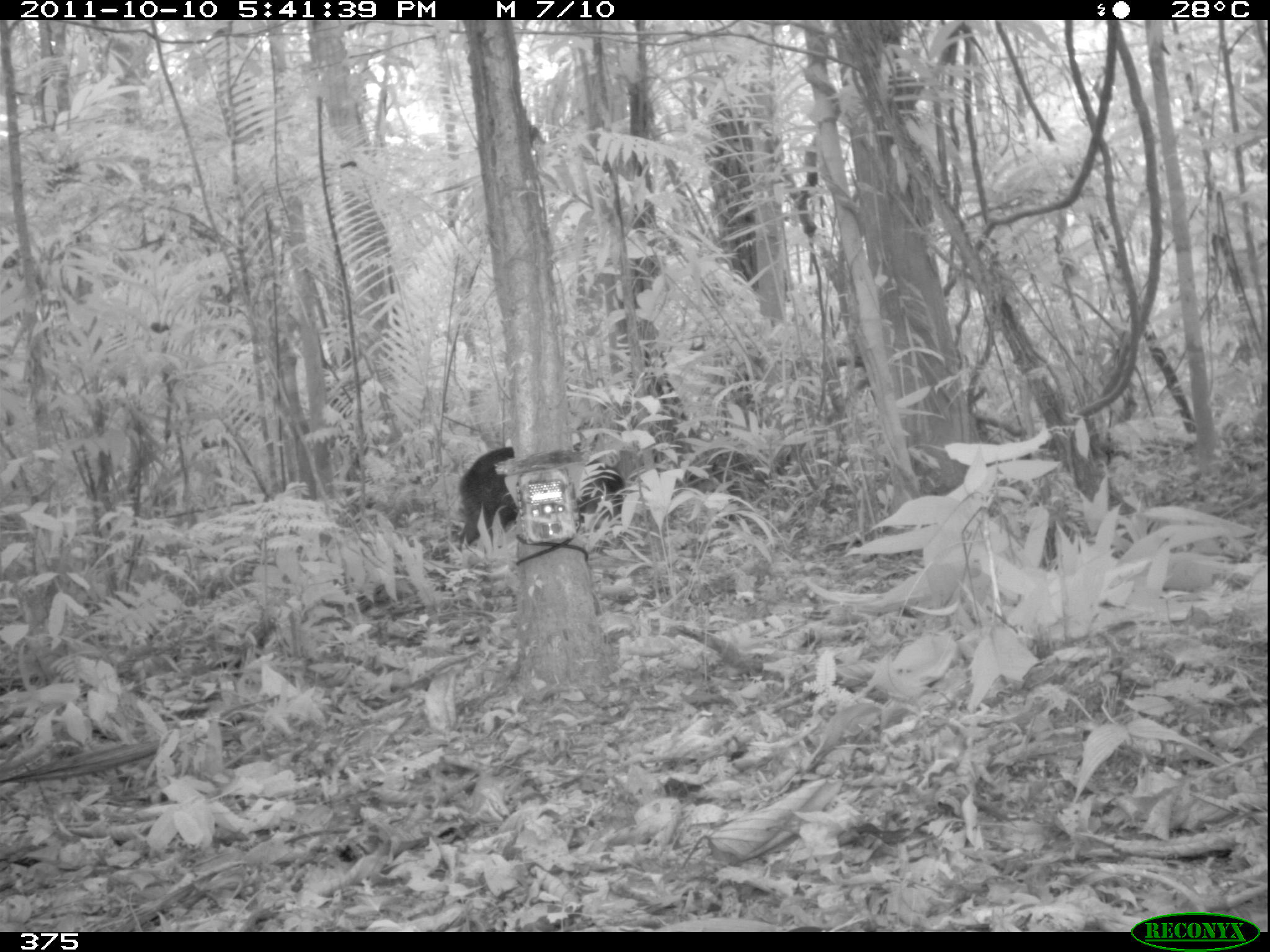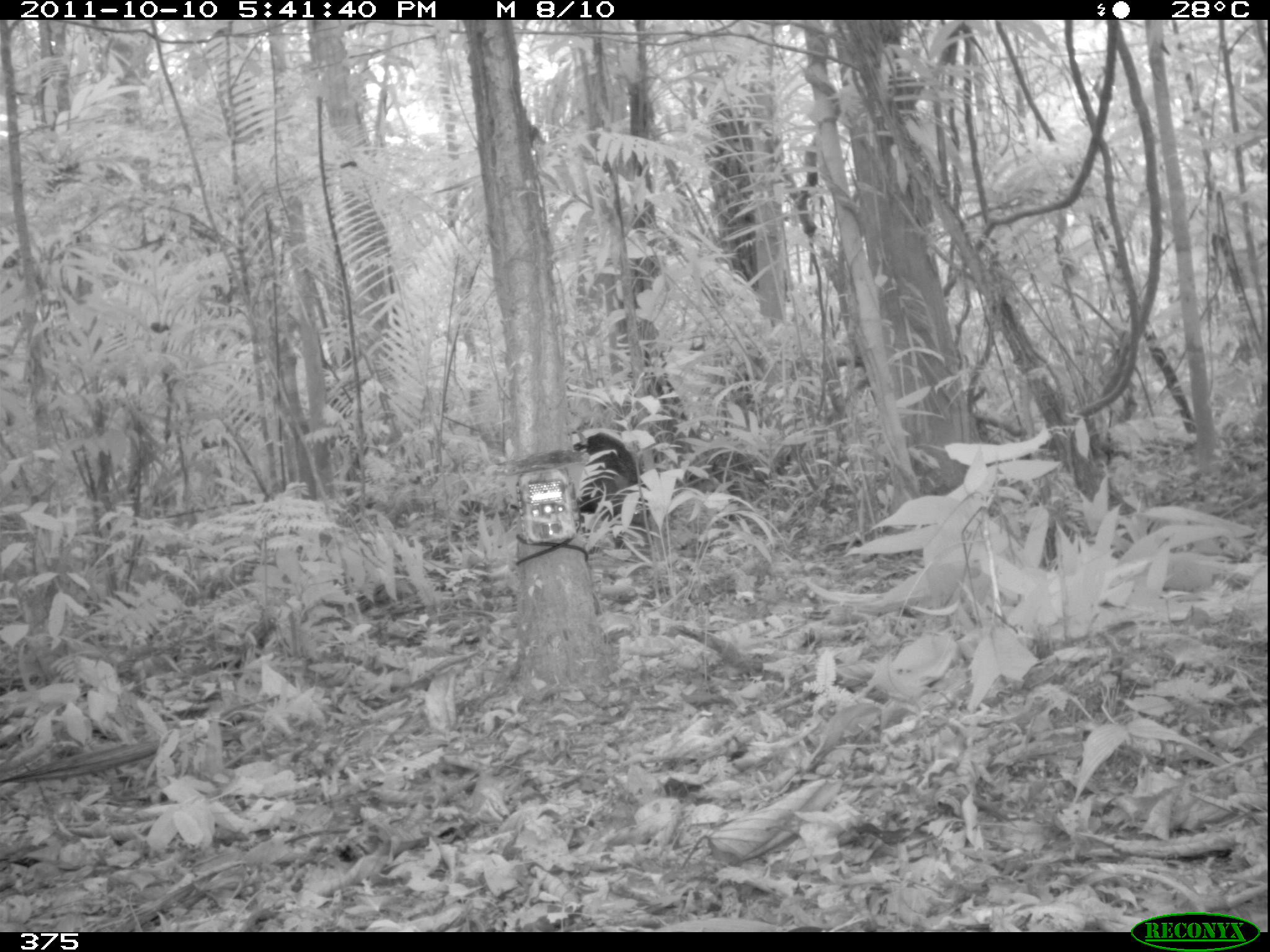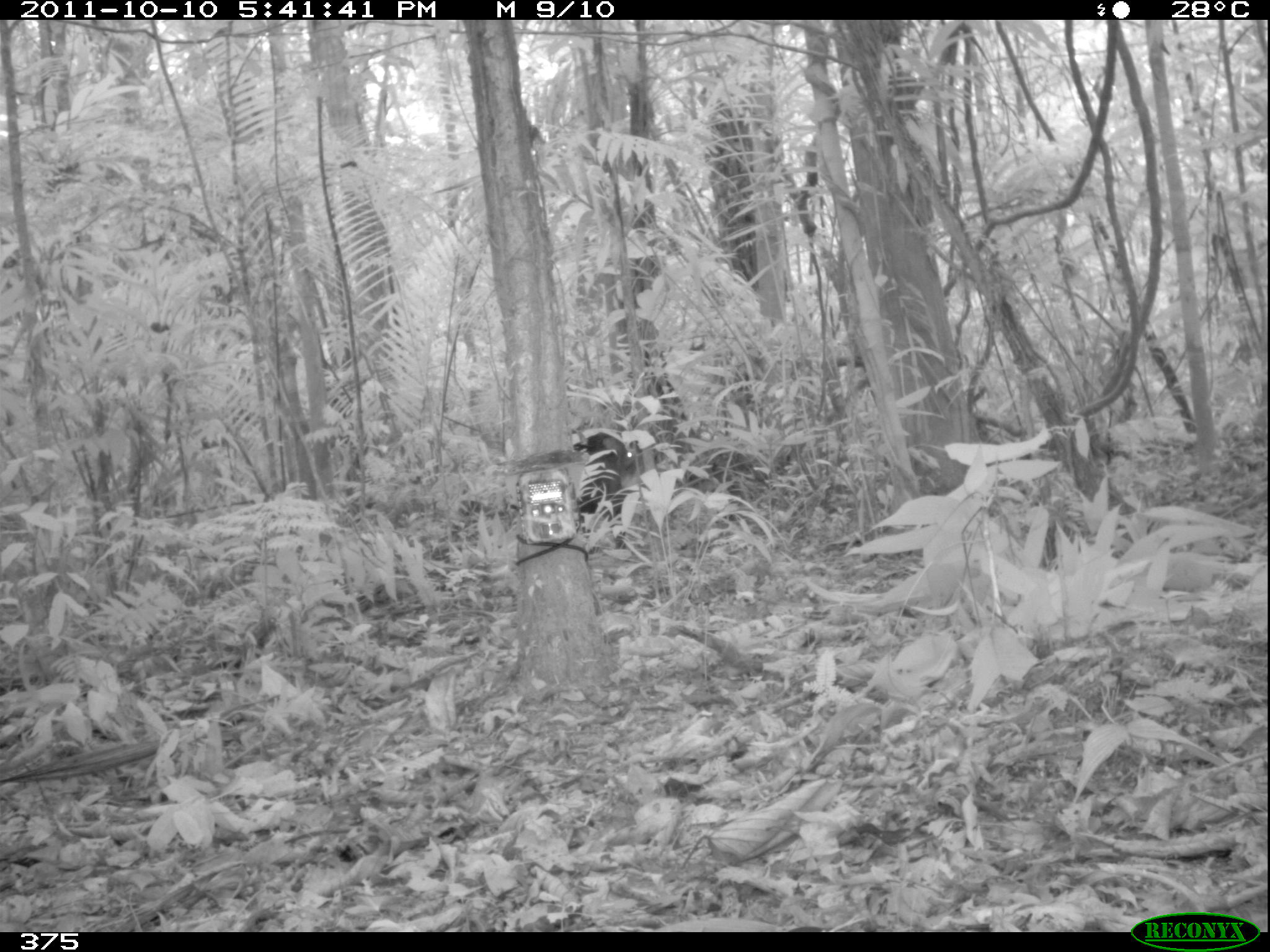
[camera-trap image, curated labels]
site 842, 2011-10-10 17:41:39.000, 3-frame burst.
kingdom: Animalia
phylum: Chordata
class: Mammalia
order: Artiodactyla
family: Tayassuidae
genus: Tayassu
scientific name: Tayassu pecari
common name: white-lipped peccary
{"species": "Tayassu pecari (white-lipped peccary)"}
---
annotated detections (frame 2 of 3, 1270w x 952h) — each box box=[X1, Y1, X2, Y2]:
tayassu pecari: box=[572, 431, 658, 549]